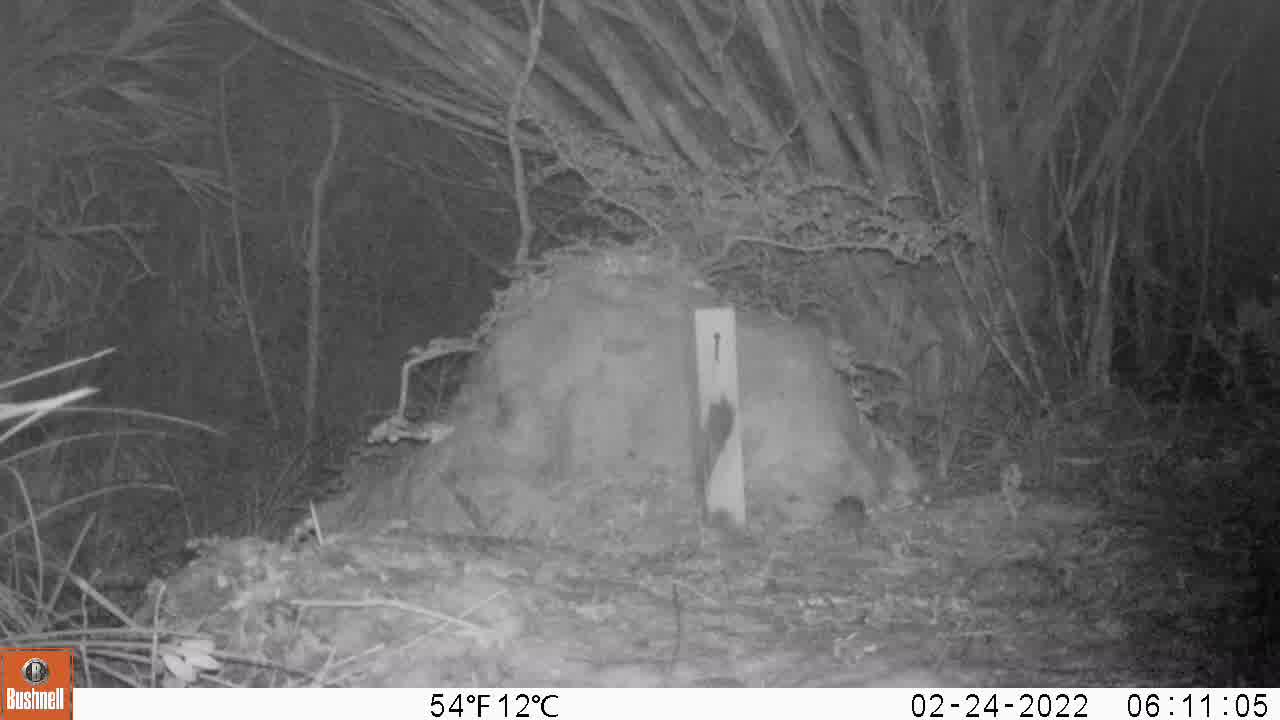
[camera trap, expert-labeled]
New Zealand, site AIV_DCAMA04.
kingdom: Animalia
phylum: Chordata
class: Mammalia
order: Rodentia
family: Muridae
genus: Mus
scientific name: Mus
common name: mouse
Mouse (Mus).